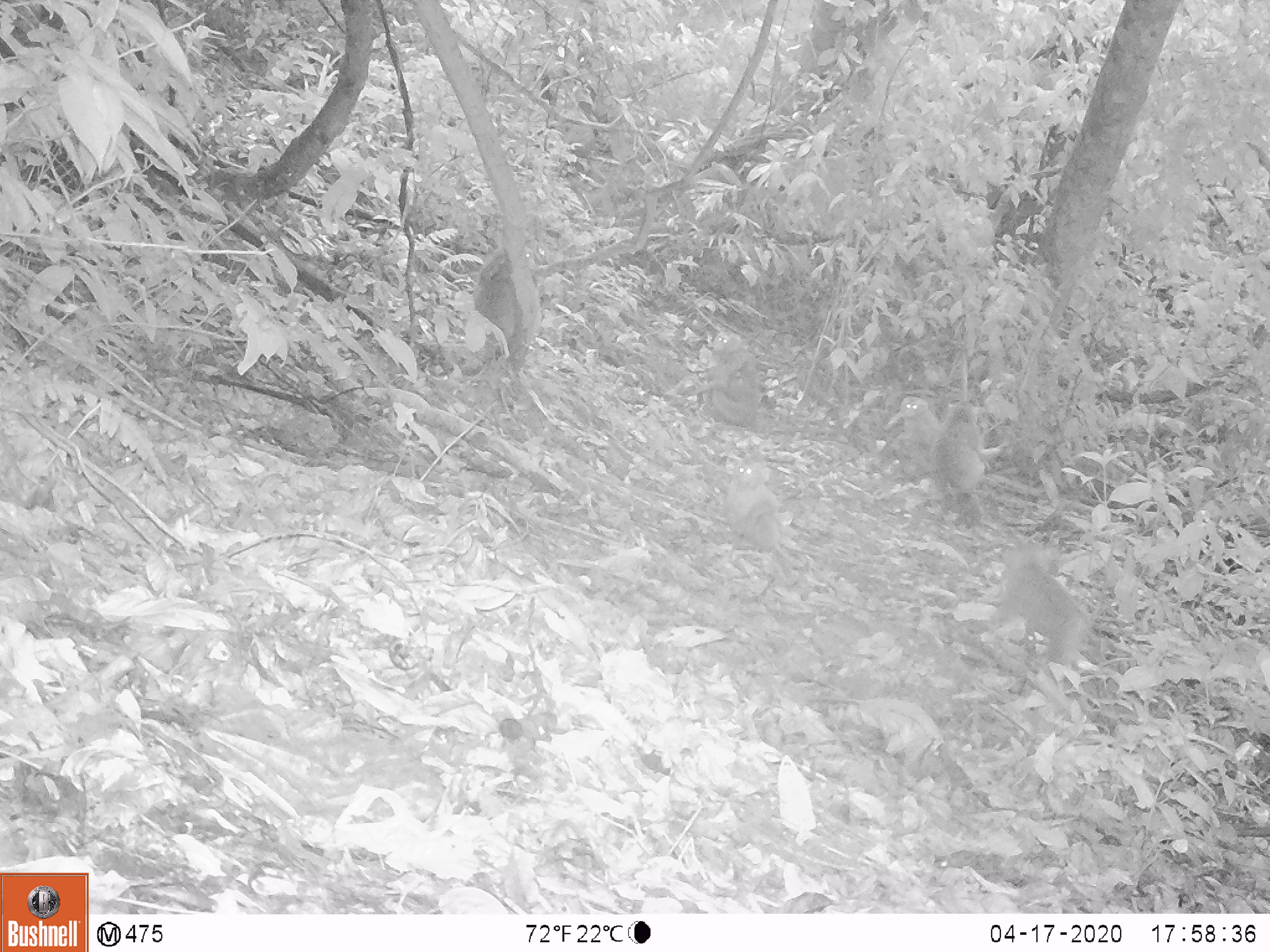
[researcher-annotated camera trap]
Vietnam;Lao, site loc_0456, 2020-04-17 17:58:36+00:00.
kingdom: Animalia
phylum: Chordata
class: Mammalia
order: Primates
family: Cercopithecidae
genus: Macaca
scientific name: Macaca nemestrina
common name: pig-tailed macaque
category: pig tailed macaque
Pig tailed macaque (pig-tailed macaque) (Macaca nemestrina). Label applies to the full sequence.